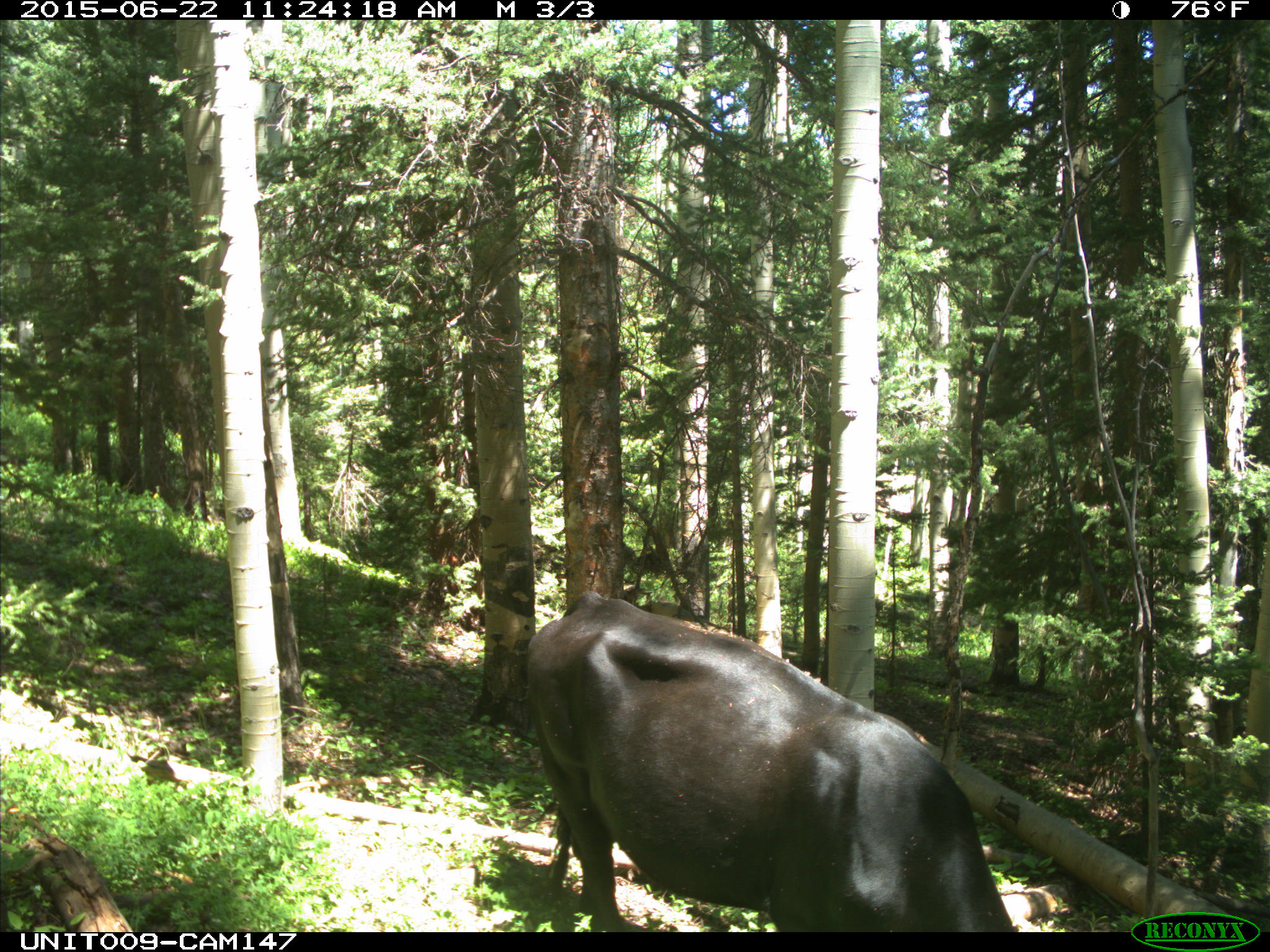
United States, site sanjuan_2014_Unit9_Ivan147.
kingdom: Animalia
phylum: Chordata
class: Mammalia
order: Artiodactyla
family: Bovidae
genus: Bos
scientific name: Bos taurus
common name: domestic cow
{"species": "Bos taurus (domestic cow)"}